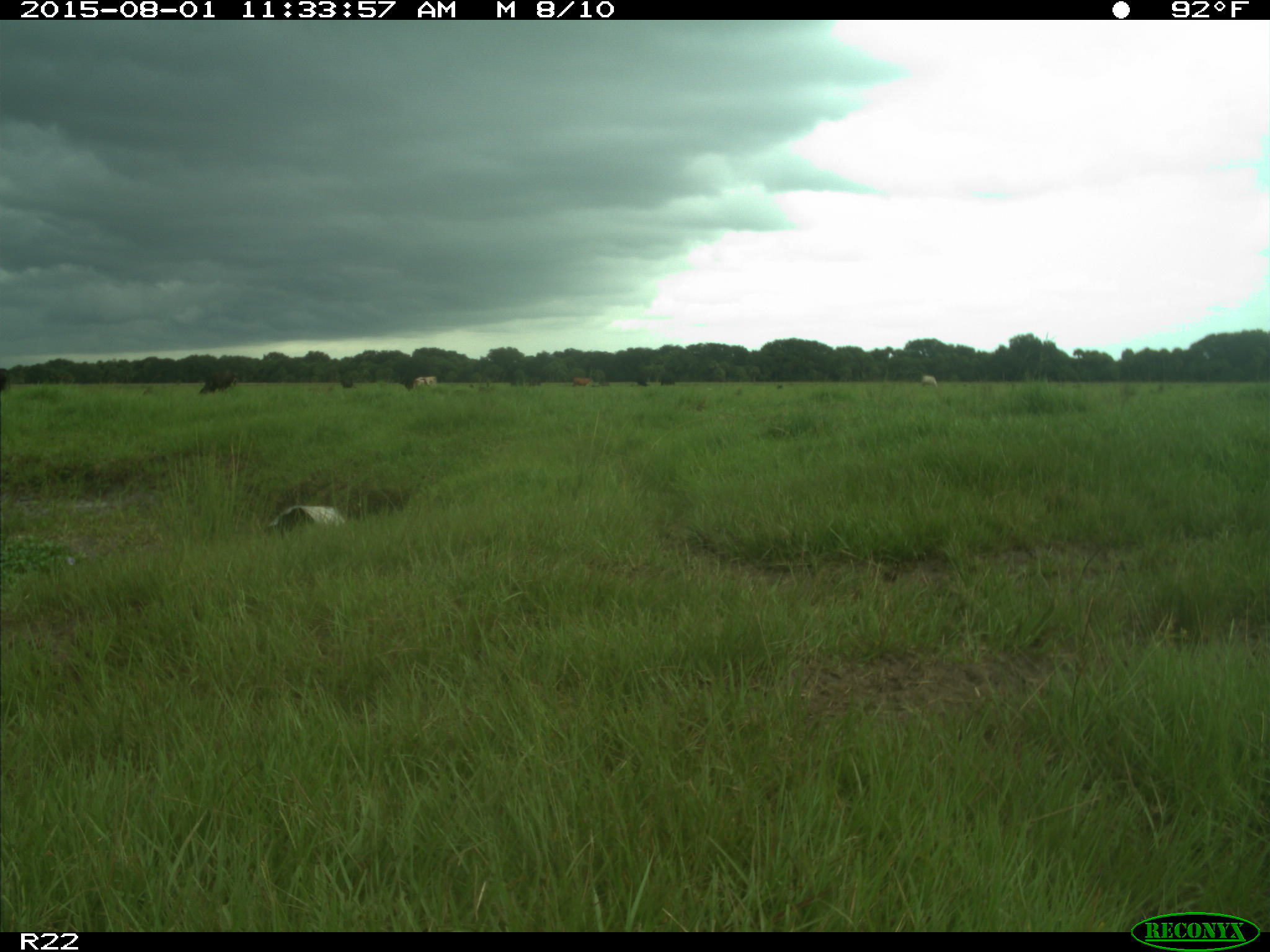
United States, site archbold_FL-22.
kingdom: Animalia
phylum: Chordata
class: Mammalia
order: Artiodactyla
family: Bovidae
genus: Bos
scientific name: Bos taurus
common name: domestic cow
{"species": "Bos taurus (domestic cow)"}